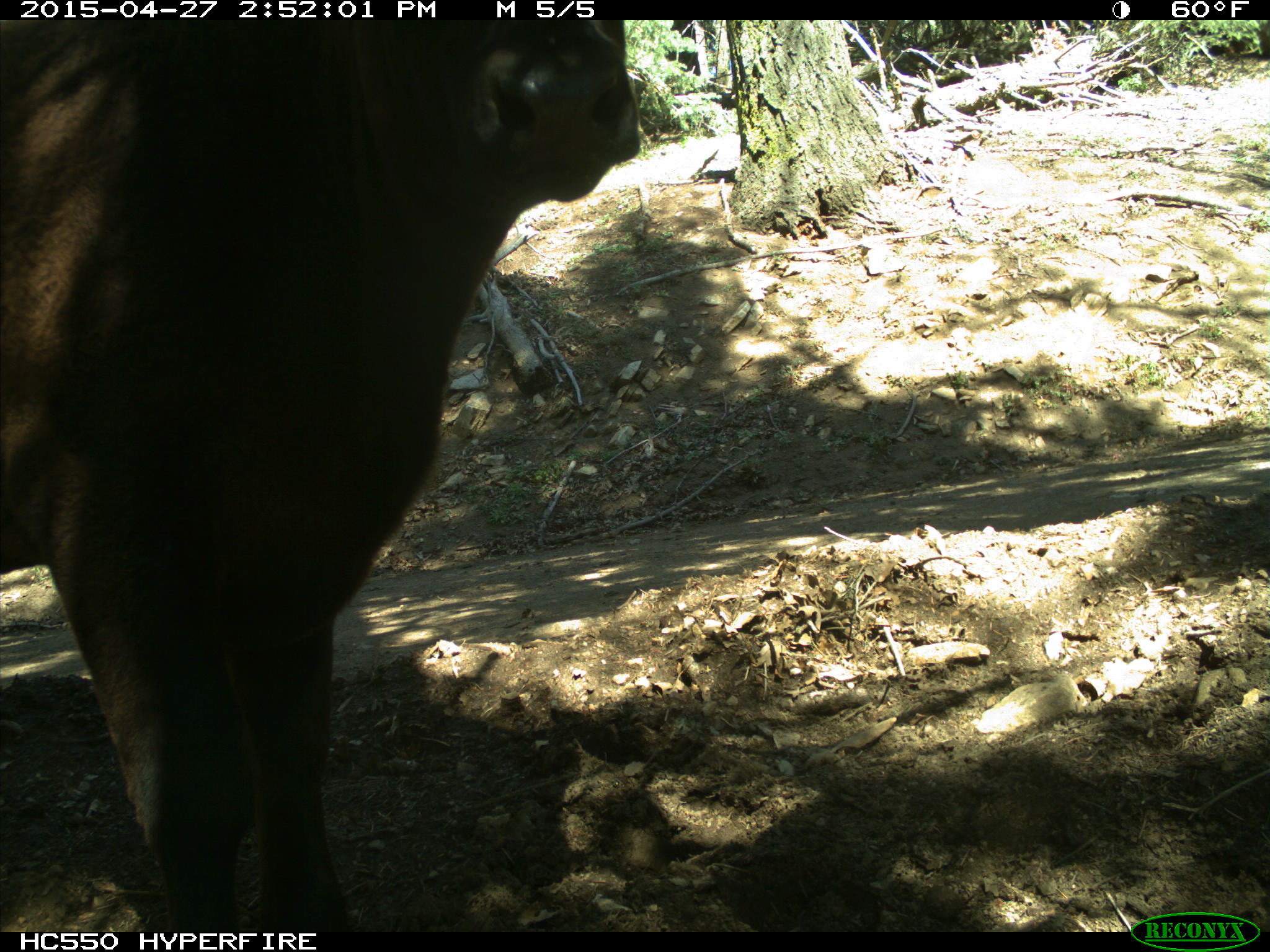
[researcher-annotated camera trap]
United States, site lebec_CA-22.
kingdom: Animalia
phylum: Chordata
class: Mammalia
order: Artiodactyla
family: Bovidae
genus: Bos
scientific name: Bos taurus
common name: domestic cow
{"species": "Bos taurus (domestic cow)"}